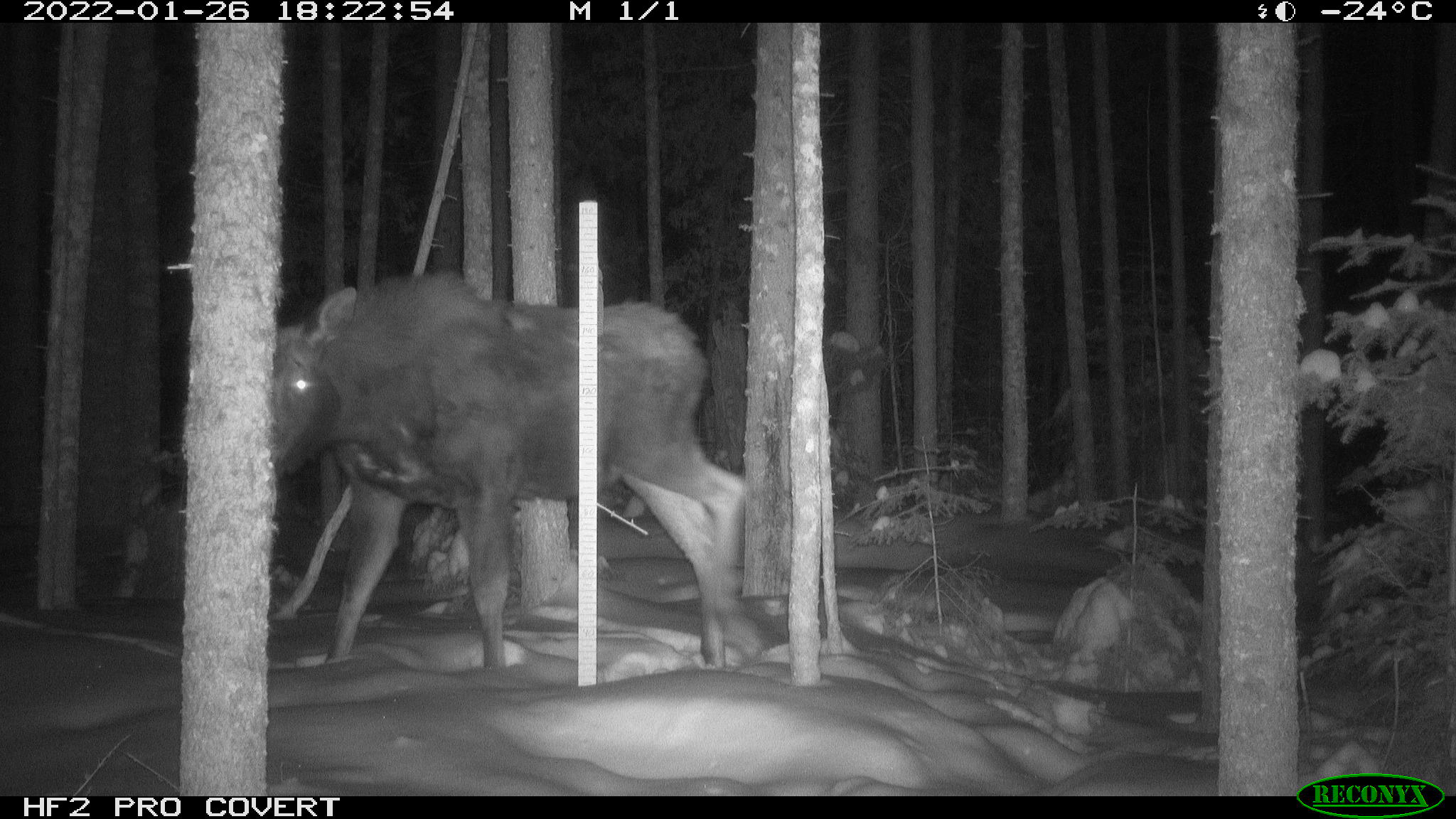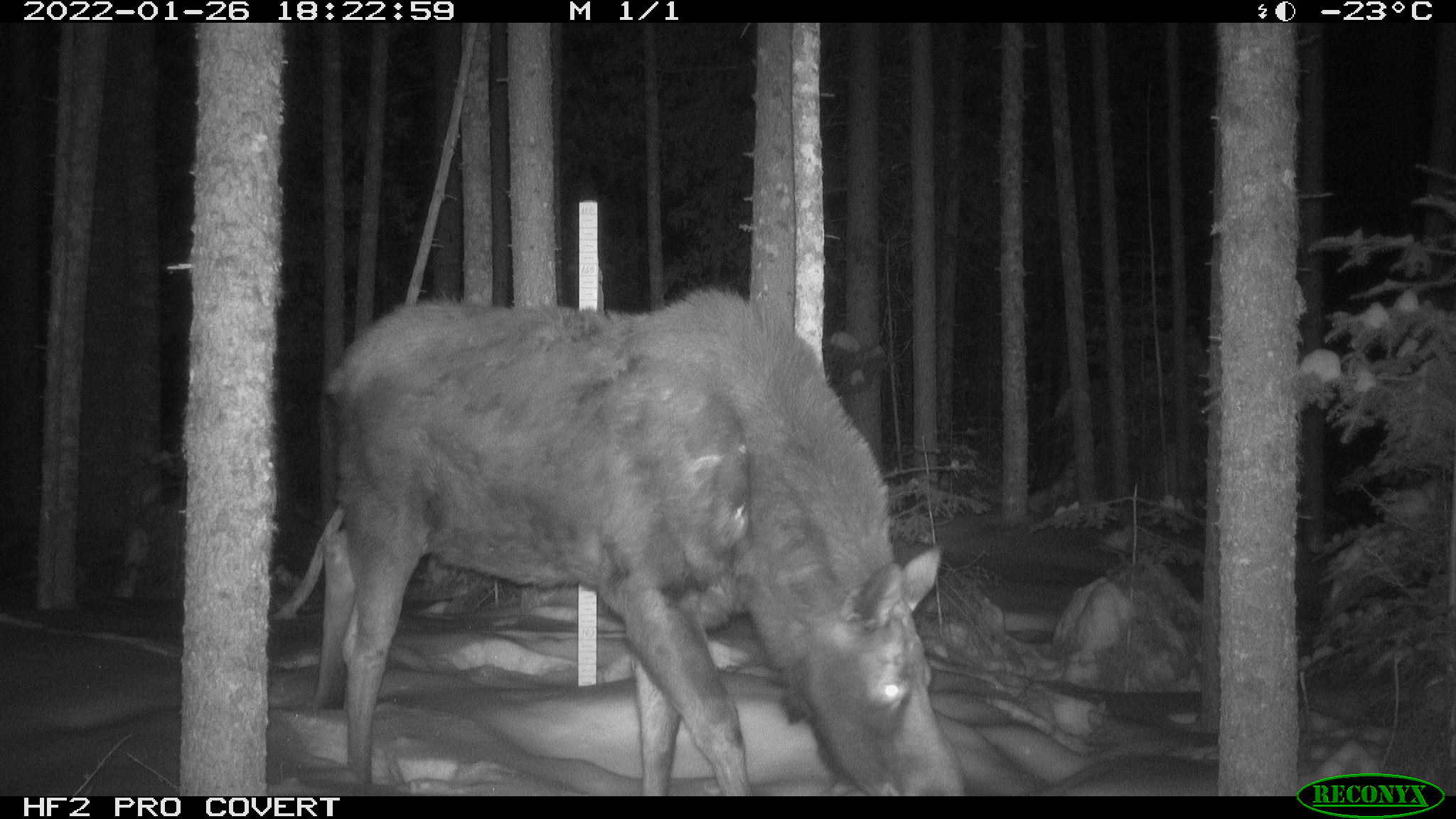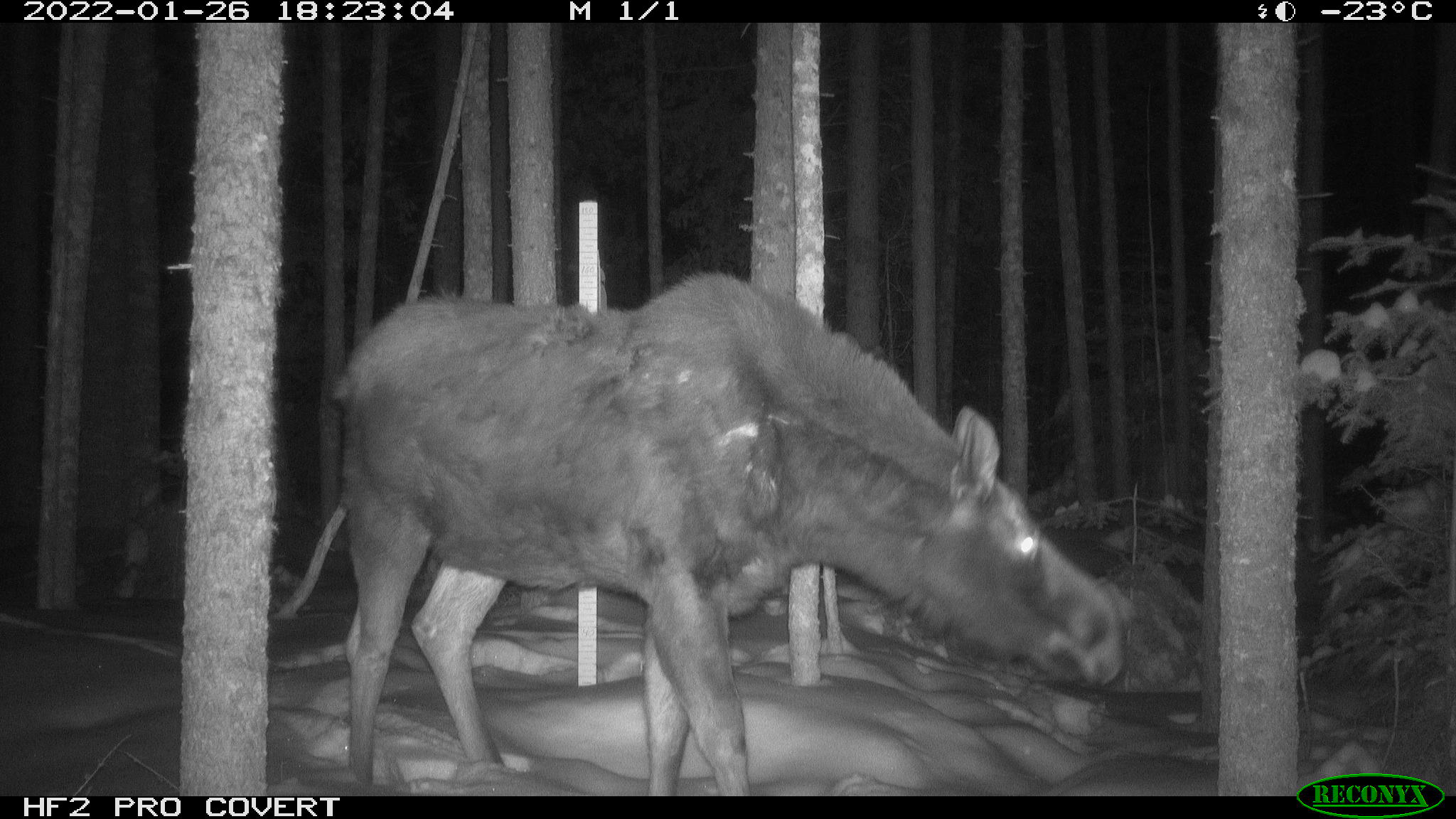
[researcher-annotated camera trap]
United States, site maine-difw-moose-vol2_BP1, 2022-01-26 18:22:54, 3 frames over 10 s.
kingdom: Animalia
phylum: Chordata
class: Mammalia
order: Artiodactyla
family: Cervidae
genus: Alces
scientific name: Alces alces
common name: moose